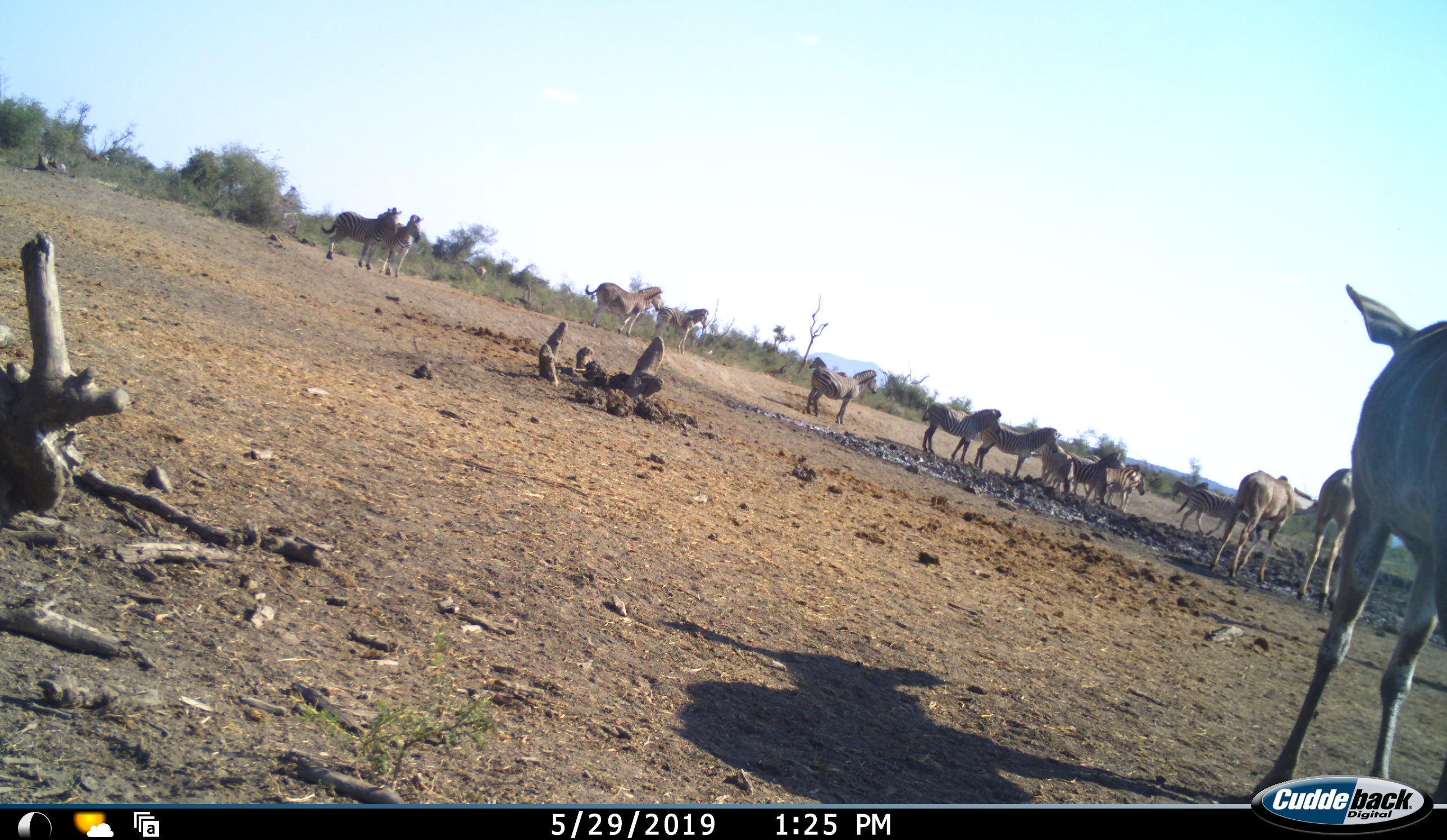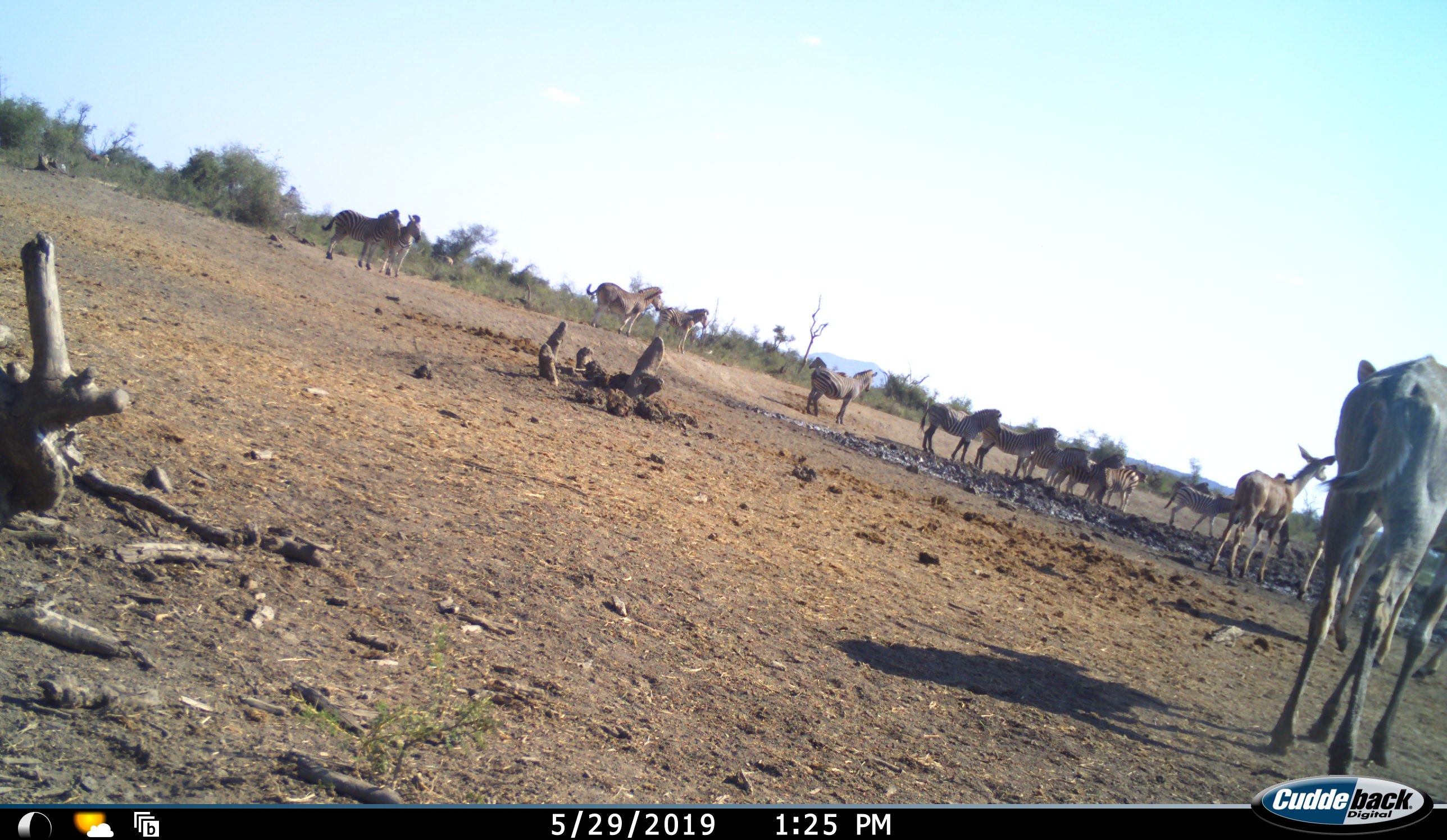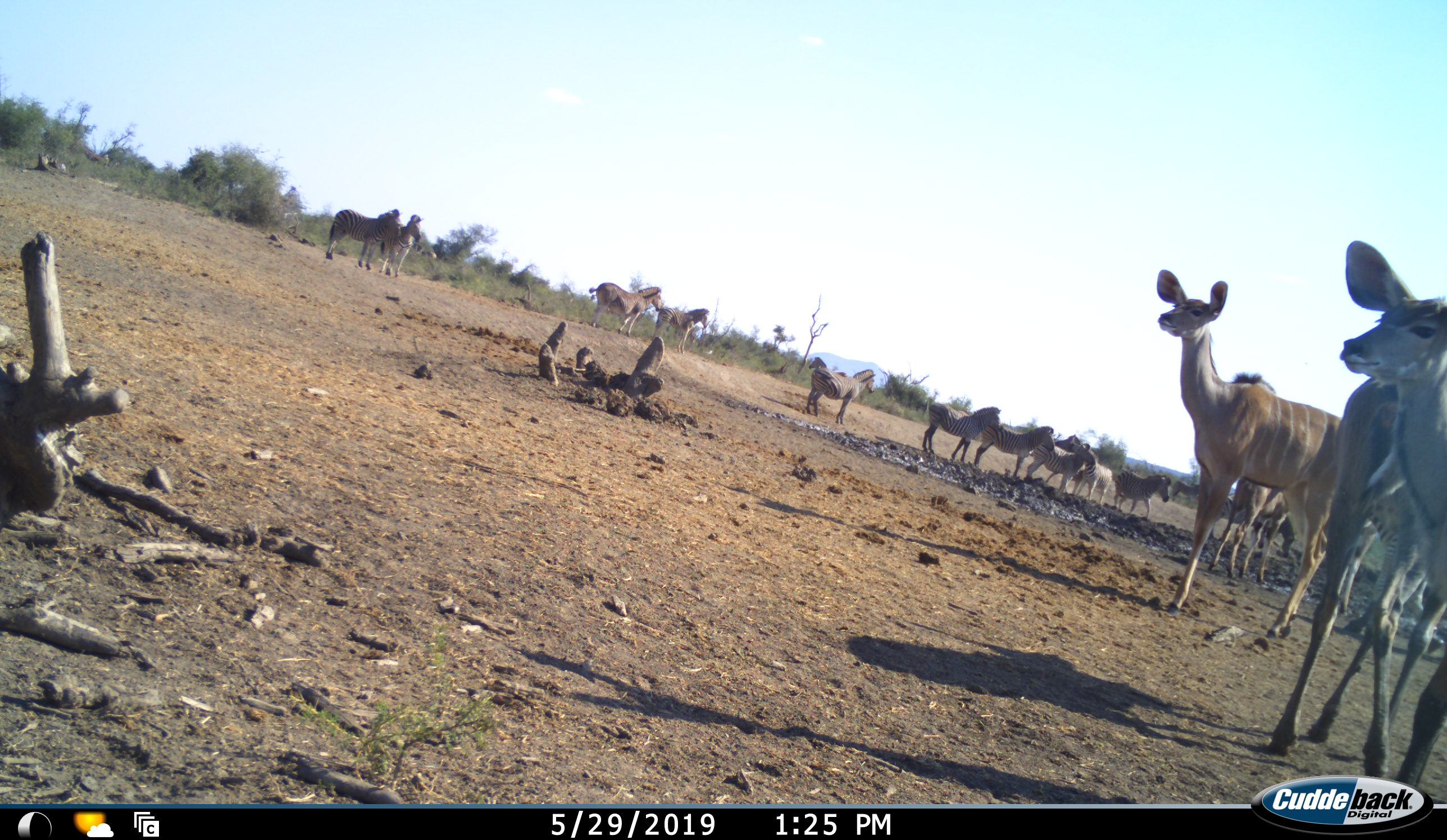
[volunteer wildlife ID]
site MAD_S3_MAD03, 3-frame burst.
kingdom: Animalia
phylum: Chordata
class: Mammalia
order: Artiodactyla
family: Bovidae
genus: Tragelaphus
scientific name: Tragelaphus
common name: kudu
Kudu (Tragelaphus), count 4. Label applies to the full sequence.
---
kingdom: Animalia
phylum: Chordata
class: Mammalia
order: Perissodactyla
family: Equidae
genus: Equus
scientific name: Equus quagga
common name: plains zebra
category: zebraplains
Zebraplains (plains zebra) (Equus quagga), count 11-50. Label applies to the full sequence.